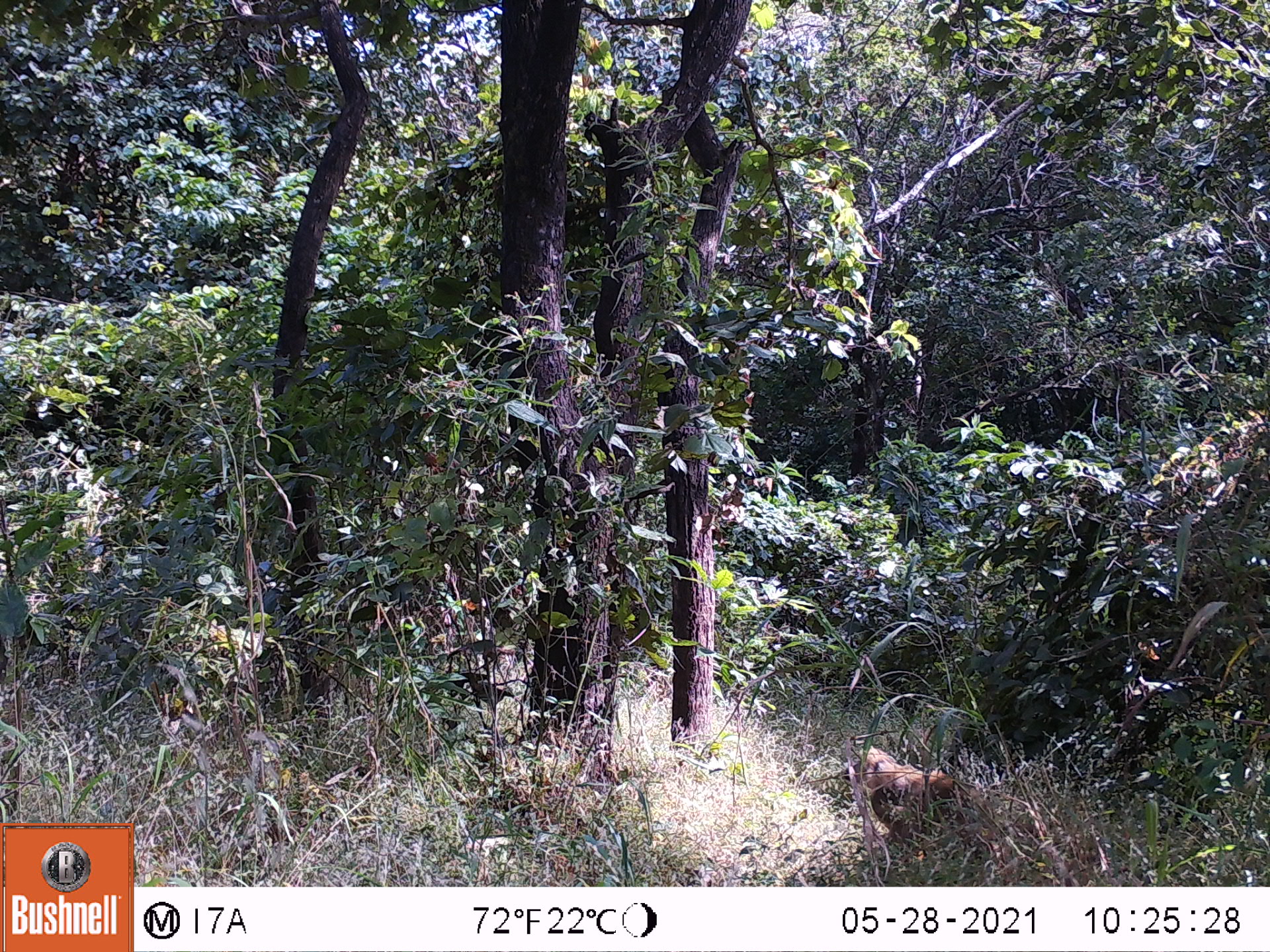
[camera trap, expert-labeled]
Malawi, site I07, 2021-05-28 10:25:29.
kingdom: Animalia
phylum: Chordata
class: Mammalia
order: Primates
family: Cercopithecidae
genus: Papio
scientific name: Papio cynocephalus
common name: yellow baboon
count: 1